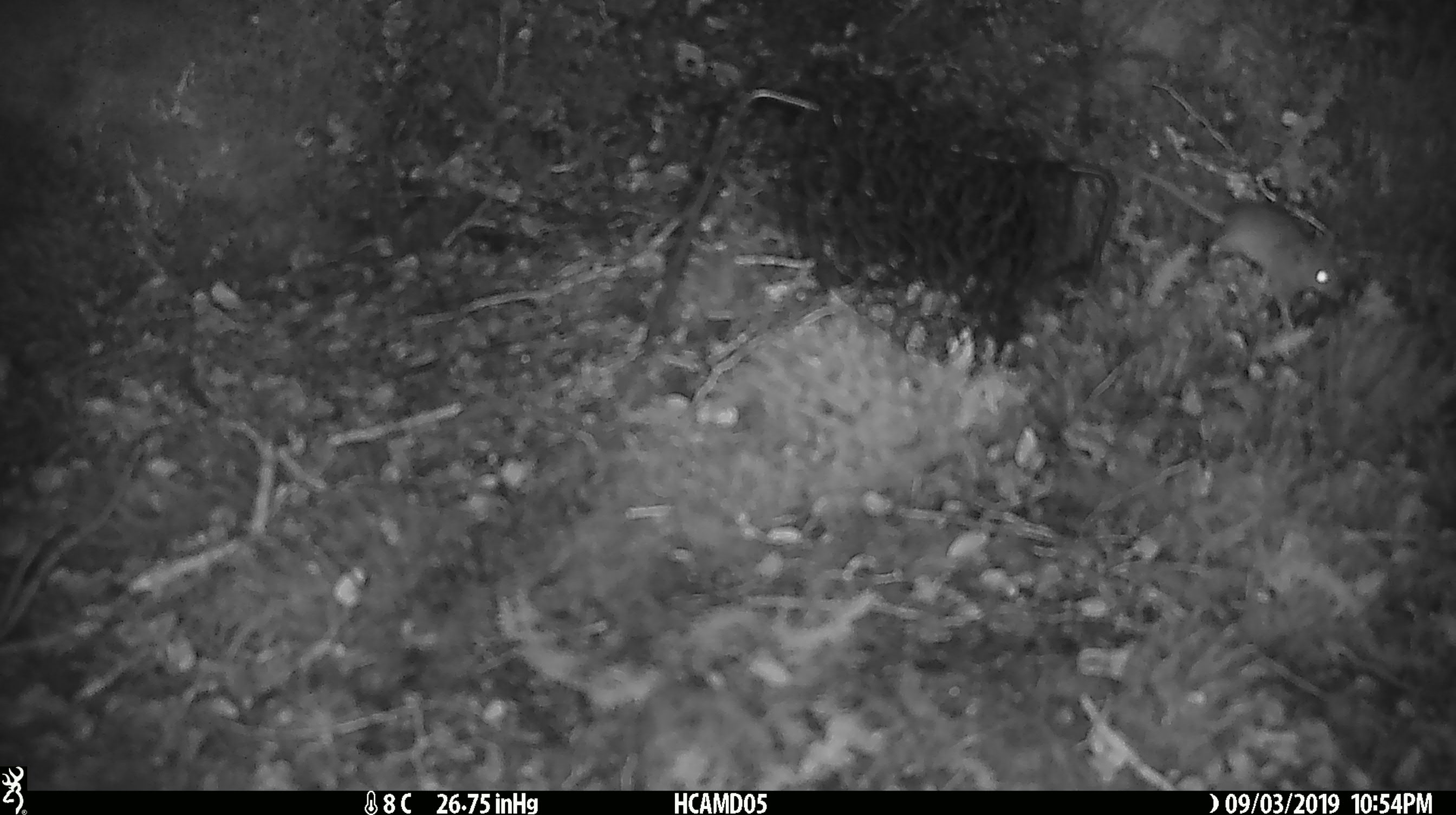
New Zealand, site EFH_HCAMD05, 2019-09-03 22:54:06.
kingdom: Animalia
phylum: Chordata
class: Mammalia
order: Rodentia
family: Muridae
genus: Mus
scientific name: Mus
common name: mouse